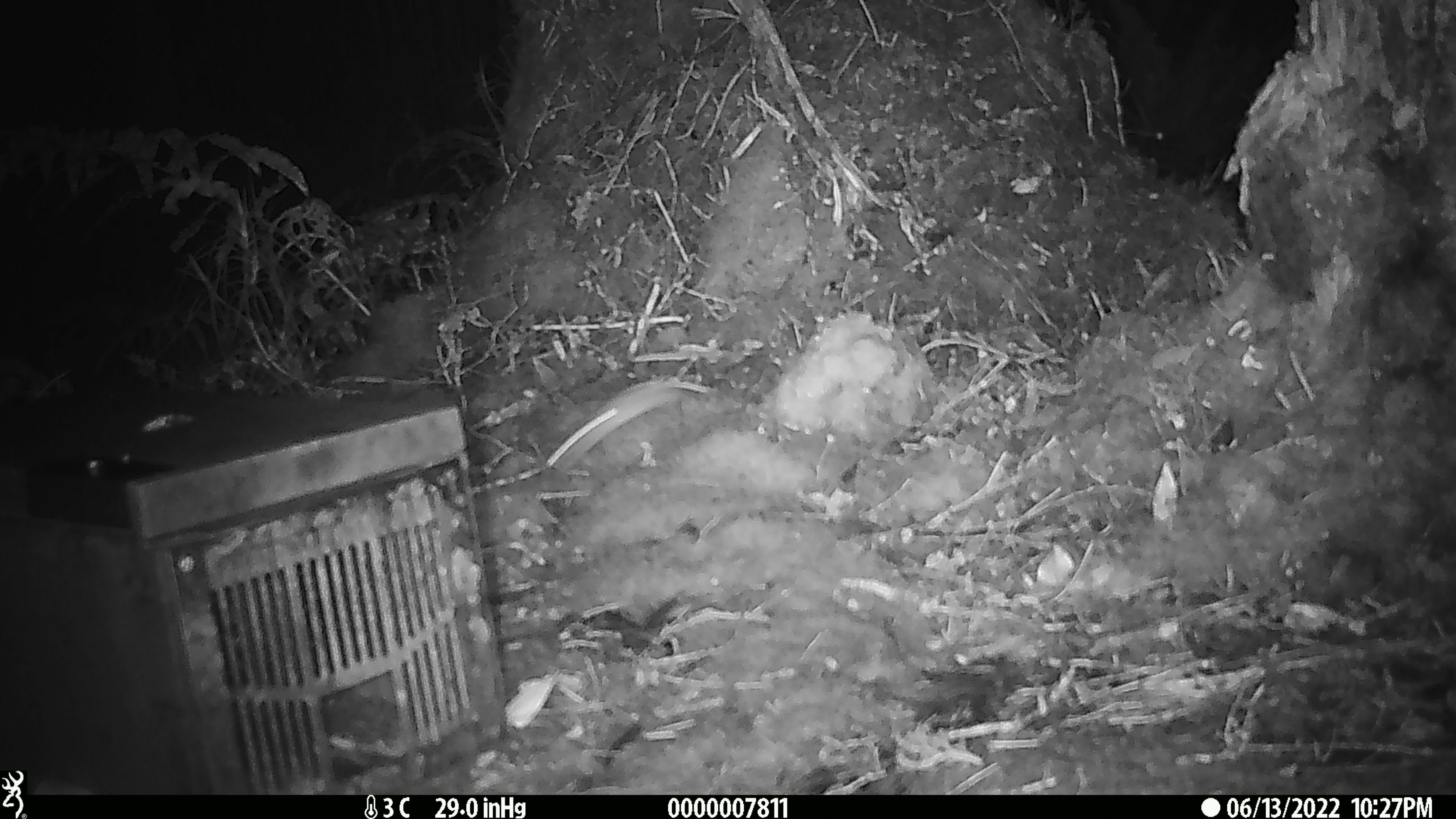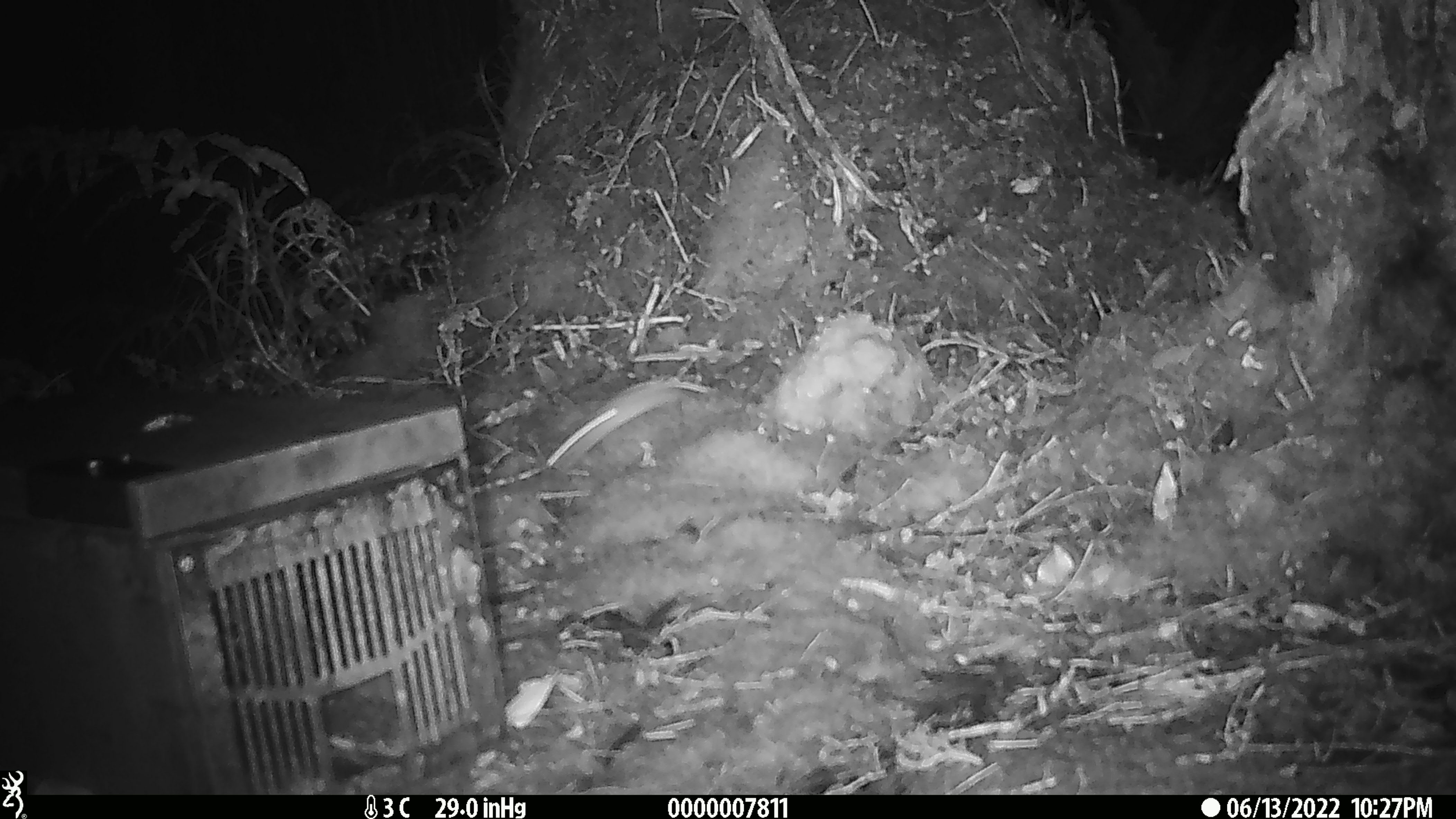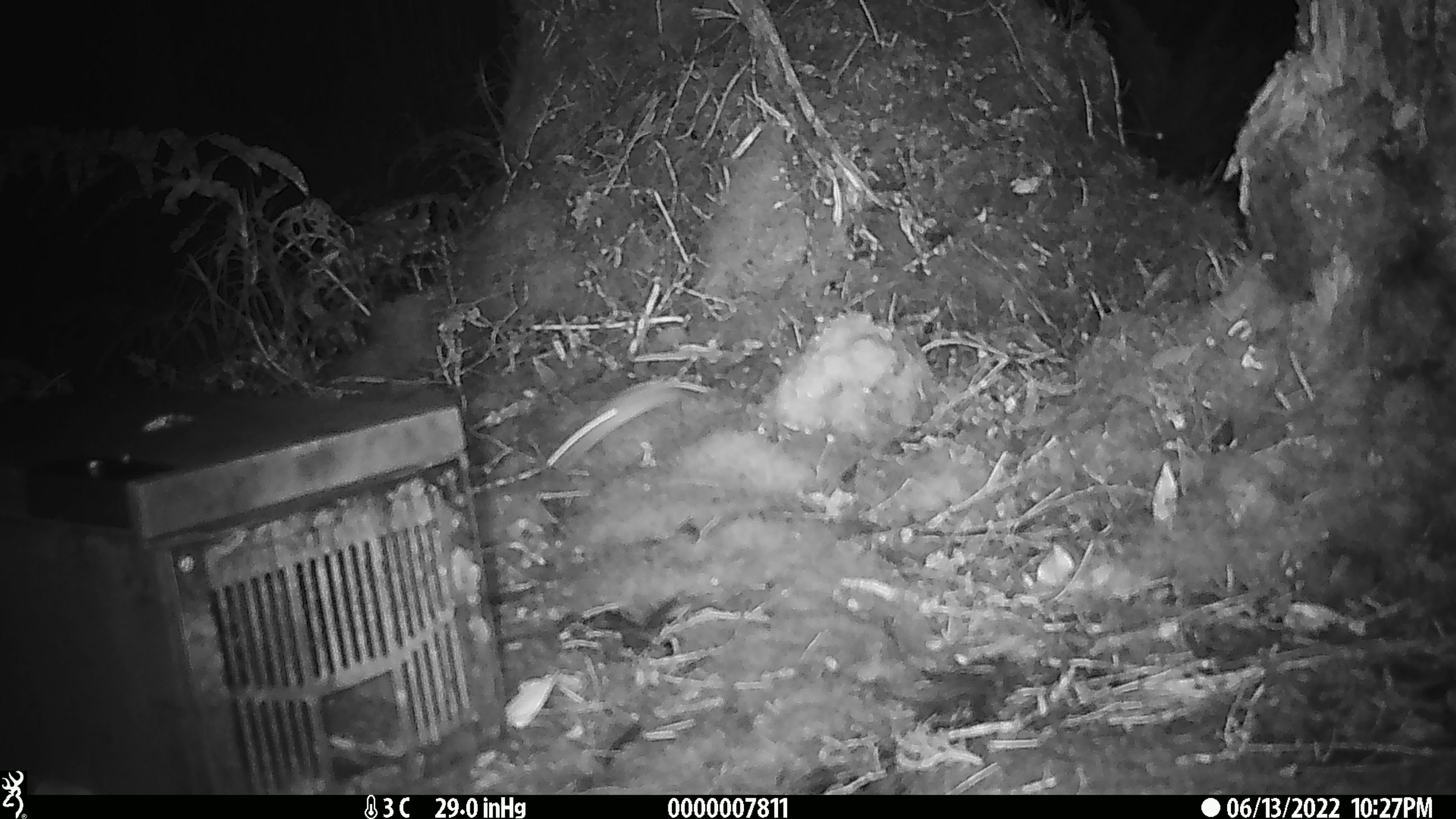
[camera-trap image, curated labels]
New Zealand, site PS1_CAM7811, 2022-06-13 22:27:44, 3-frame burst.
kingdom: Animalia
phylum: Chordata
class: Mammalia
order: Rodentia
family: Muridae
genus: Mus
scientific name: Mus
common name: mouse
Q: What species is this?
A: Mouse (Mus).